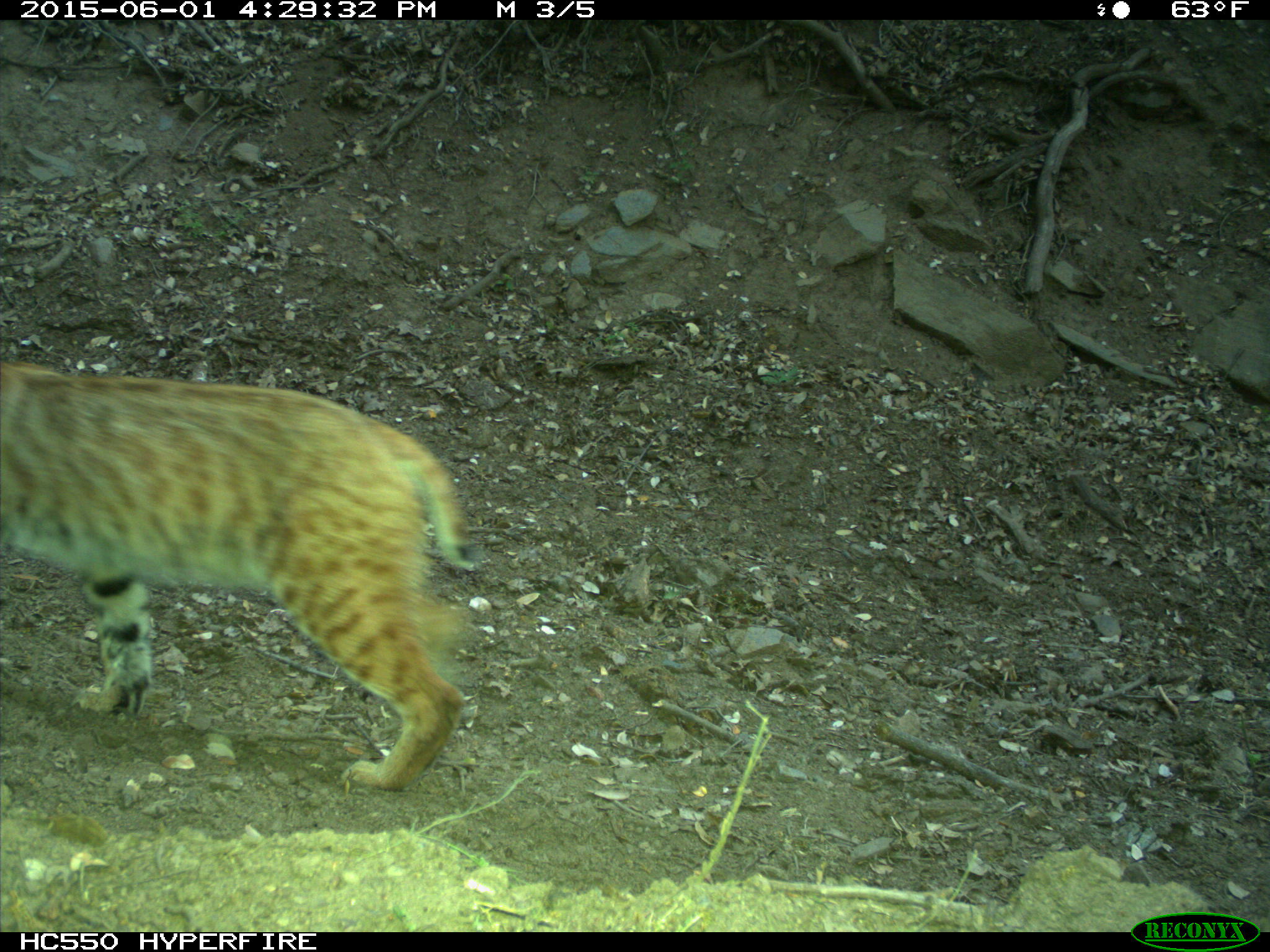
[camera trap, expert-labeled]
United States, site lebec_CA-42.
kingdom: Animalia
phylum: Chordata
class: Mammalia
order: Carnivora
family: Felidae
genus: Lynx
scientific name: Lynx rufus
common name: bobcat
Lynx rufus (bobcat).